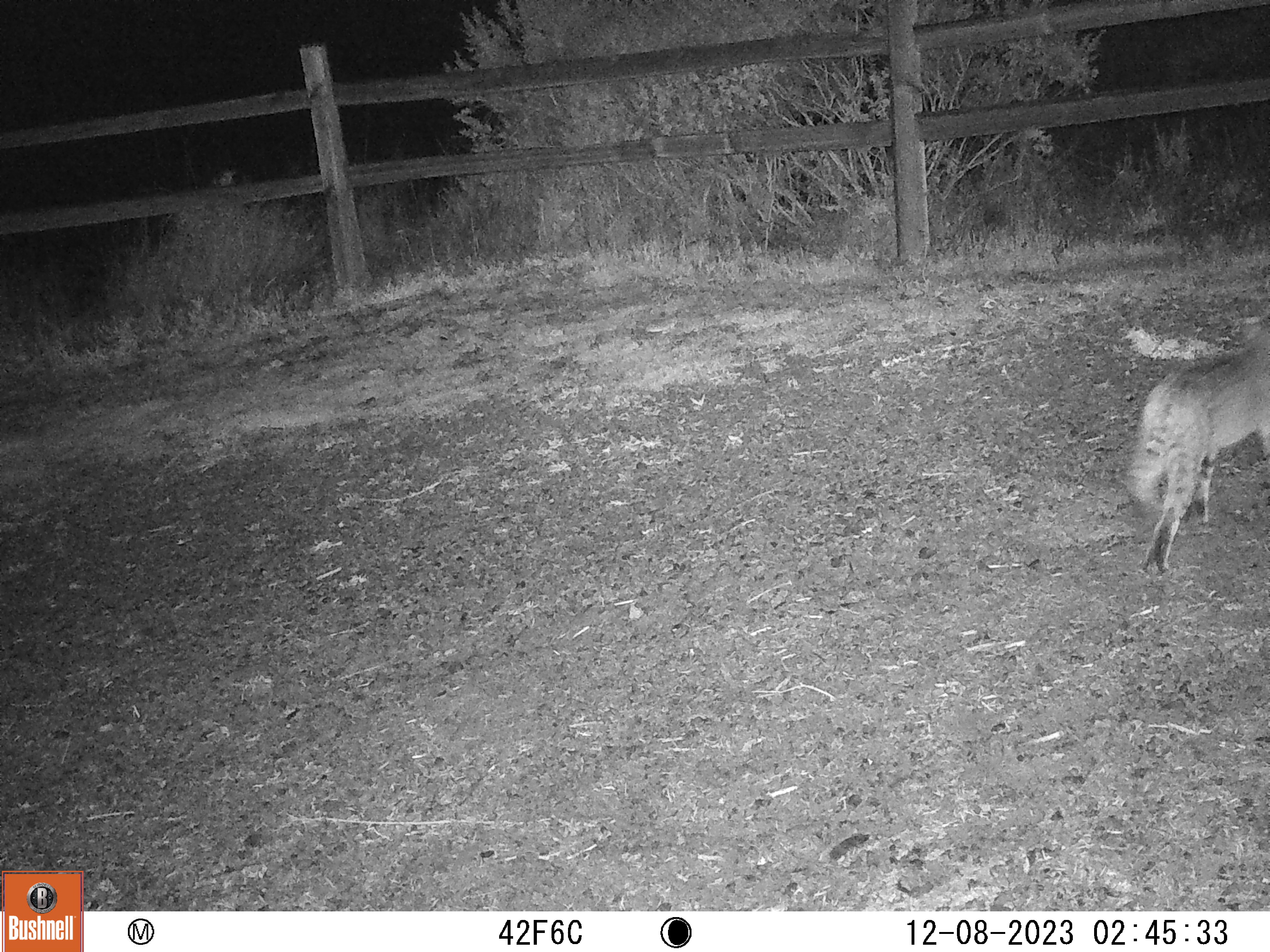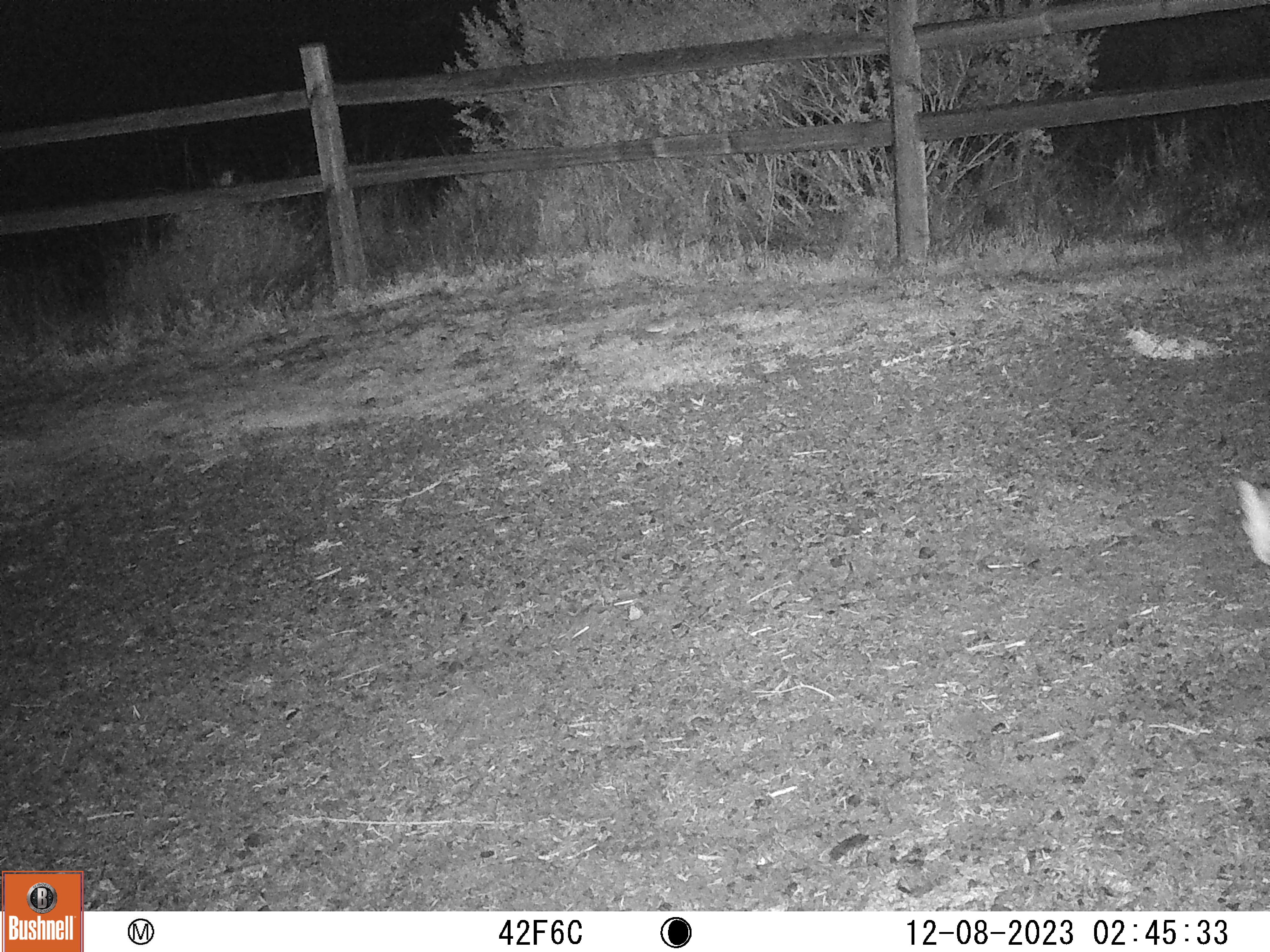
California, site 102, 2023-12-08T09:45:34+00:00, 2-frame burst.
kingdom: Animalia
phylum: Chordata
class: Mammalia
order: Carnivora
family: Felidae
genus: Lynx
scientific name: Lynx rufus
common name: bobcat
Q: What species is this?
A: Bobcat (Lynx rufus).